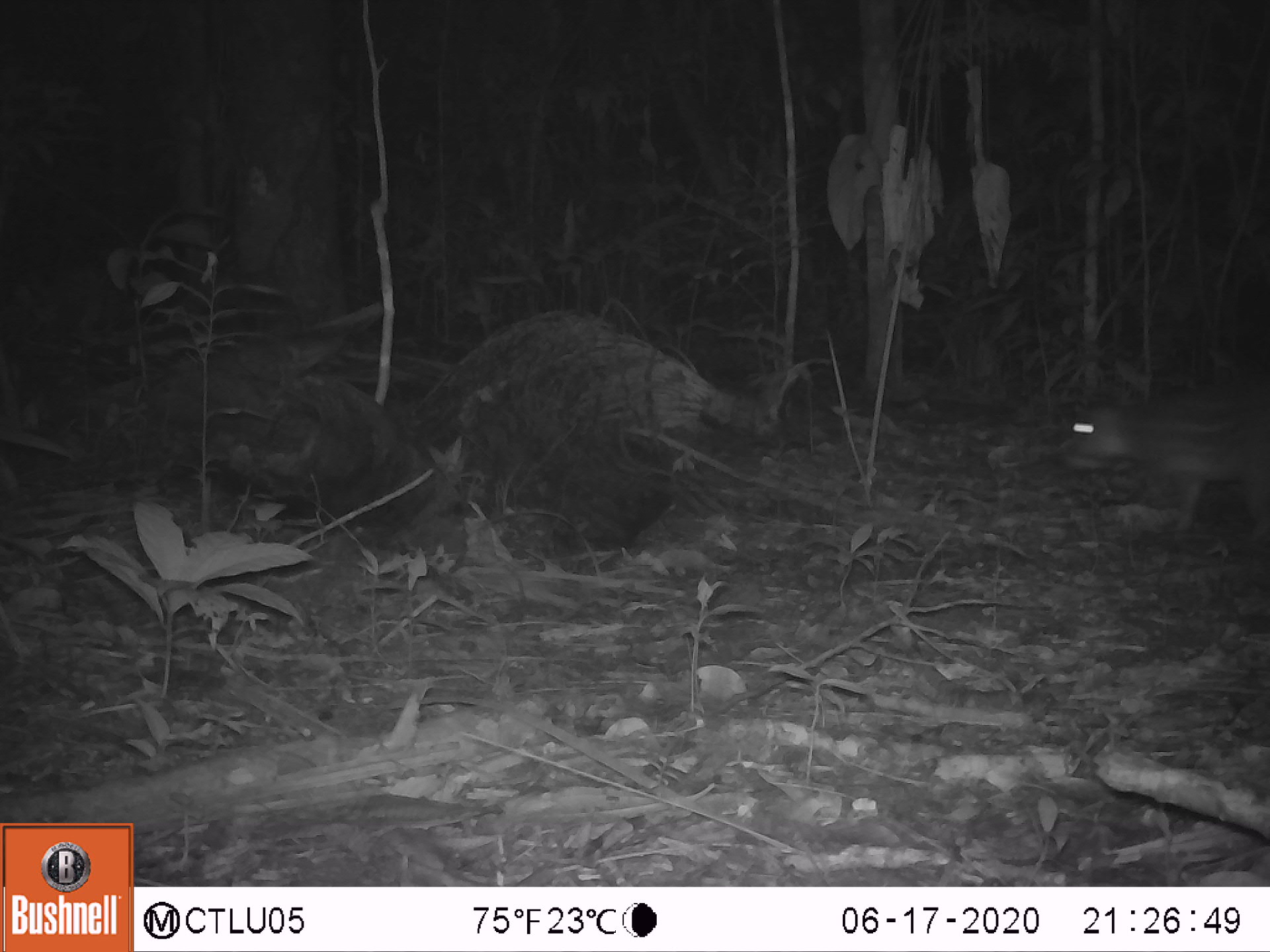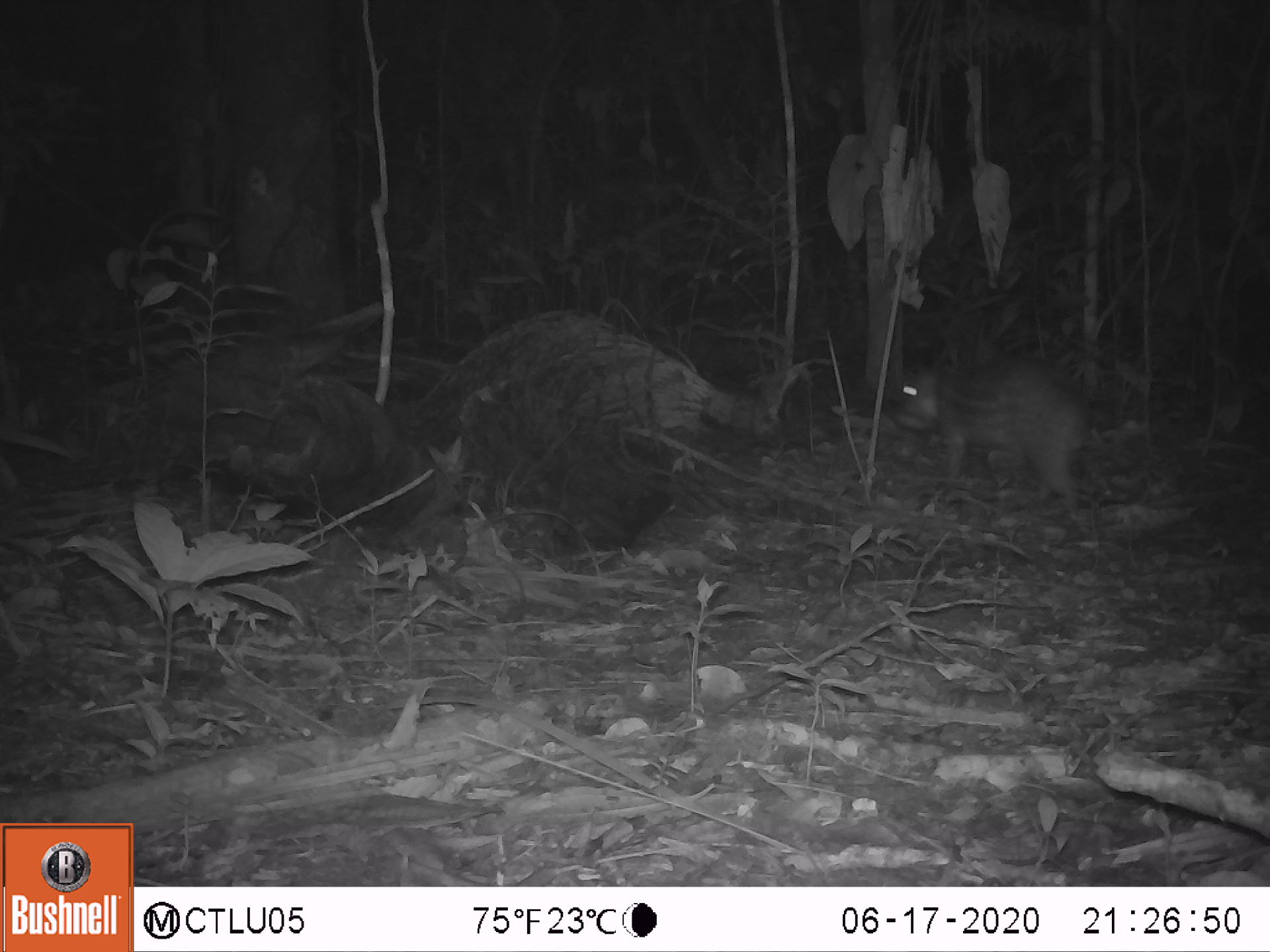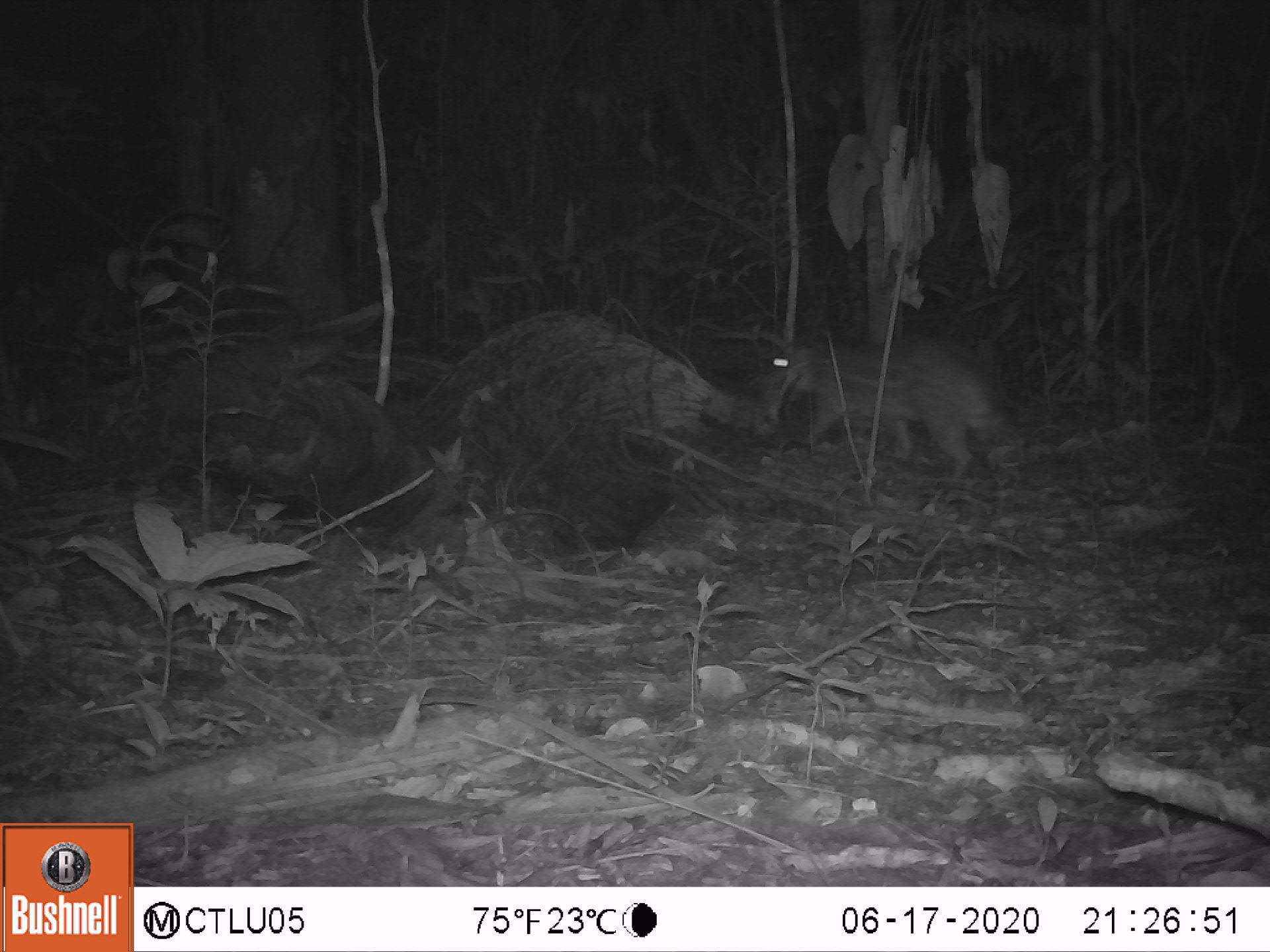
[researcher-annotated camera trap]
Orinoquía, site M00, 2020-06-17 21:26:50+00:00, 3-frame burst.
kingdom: Animalia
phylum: Chordata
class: Mammalia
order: Rodentia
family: Cuniculidae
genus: Cuniculus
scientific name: Cuniculus paca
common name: spotted paca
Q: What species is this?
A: Spotted paca (Cuniculus paca).